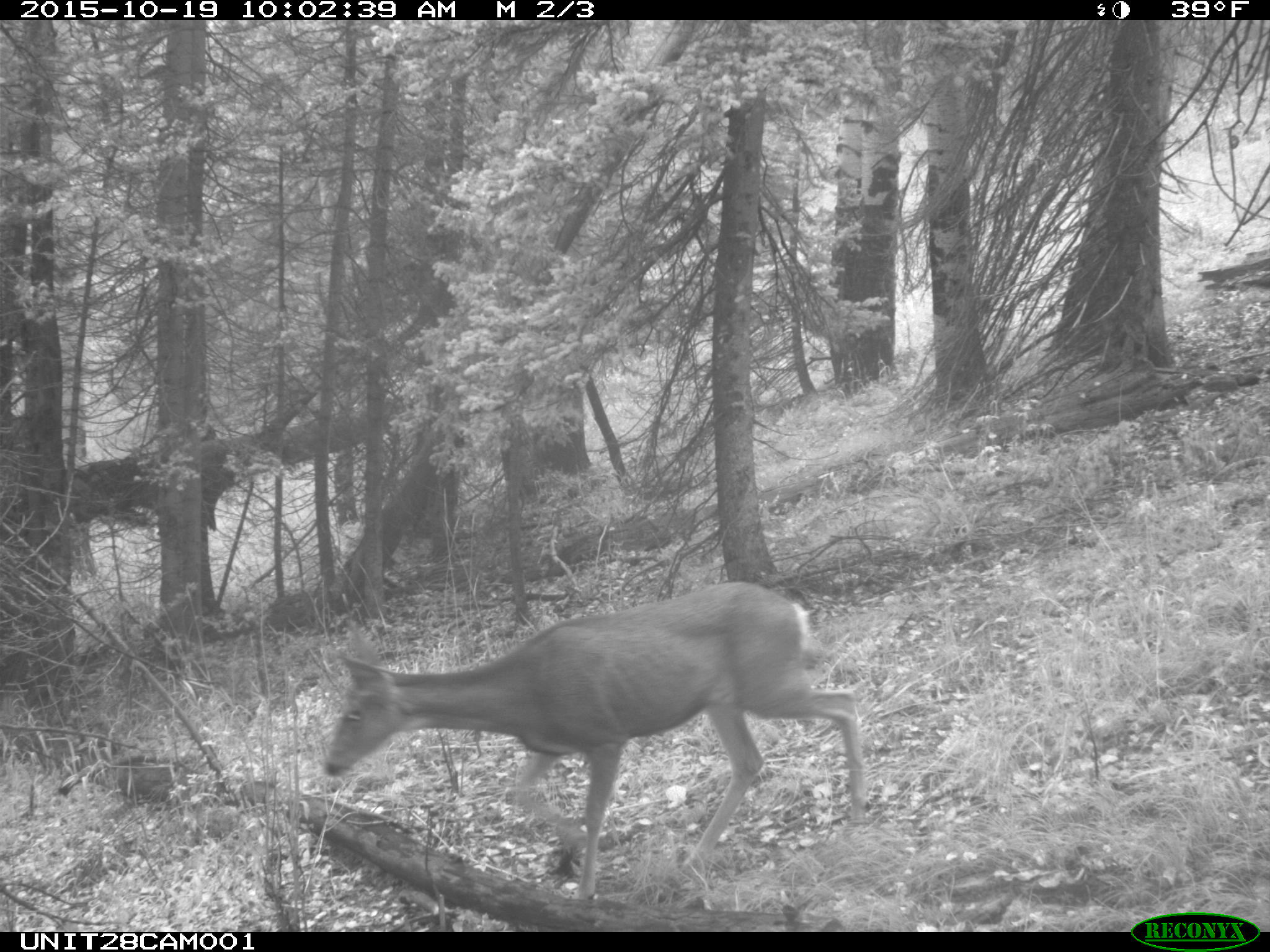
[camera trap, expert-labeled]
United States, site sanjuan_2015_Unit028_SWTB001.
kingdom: Animalia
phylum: Chordata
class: Mammalia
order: Artiodactyla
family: Cervidae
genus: Odocoileus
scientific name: Odocoileus hemionus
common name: mule deer